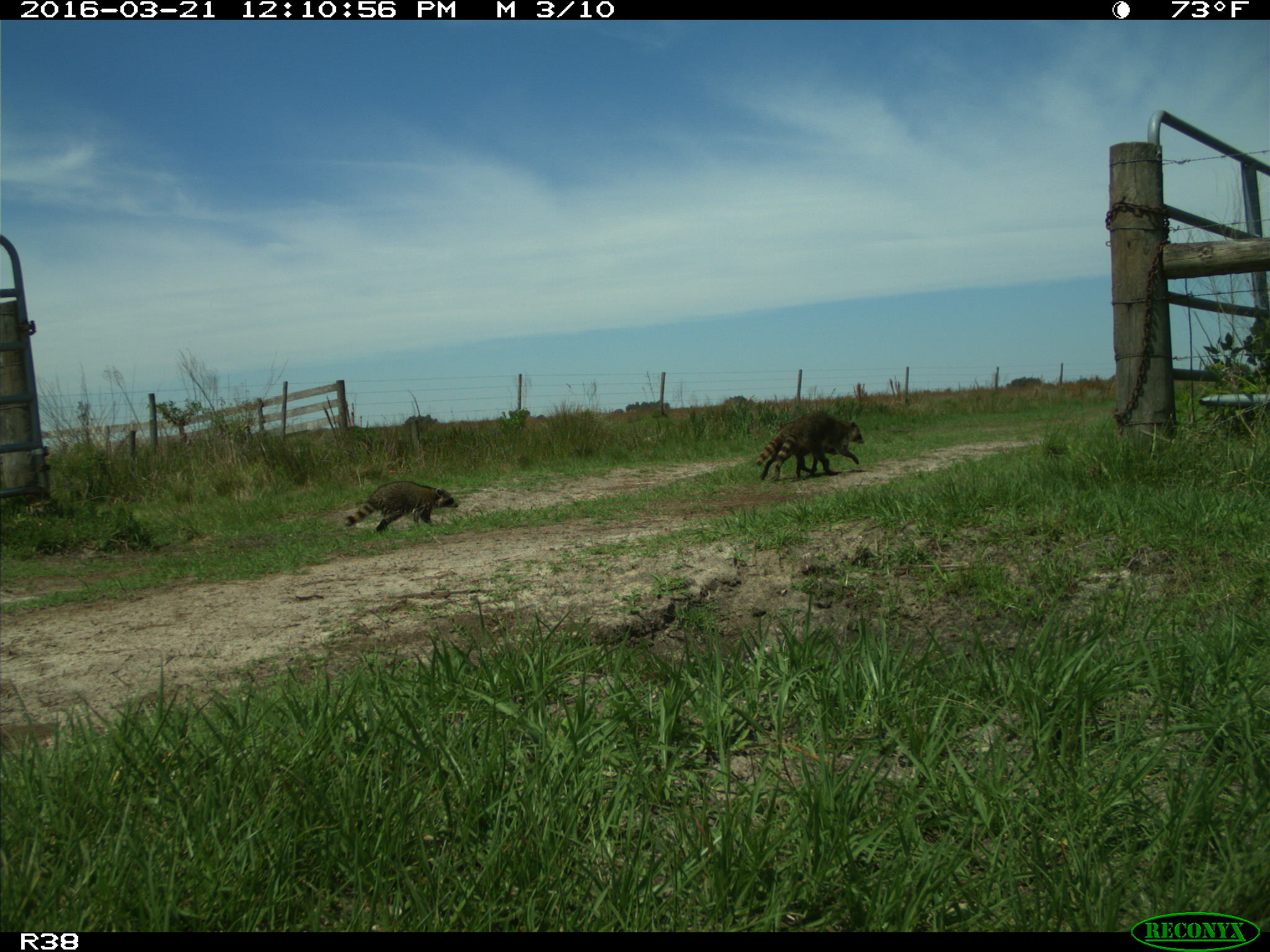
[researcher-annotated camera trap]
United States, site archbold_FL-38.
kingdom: Animalia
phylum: Chordata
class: Mammalia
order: Carnivora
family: Procyonidae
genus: Procyon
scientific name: Procyon lotor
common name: common raccoon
Procyon lotor (common raccoon).